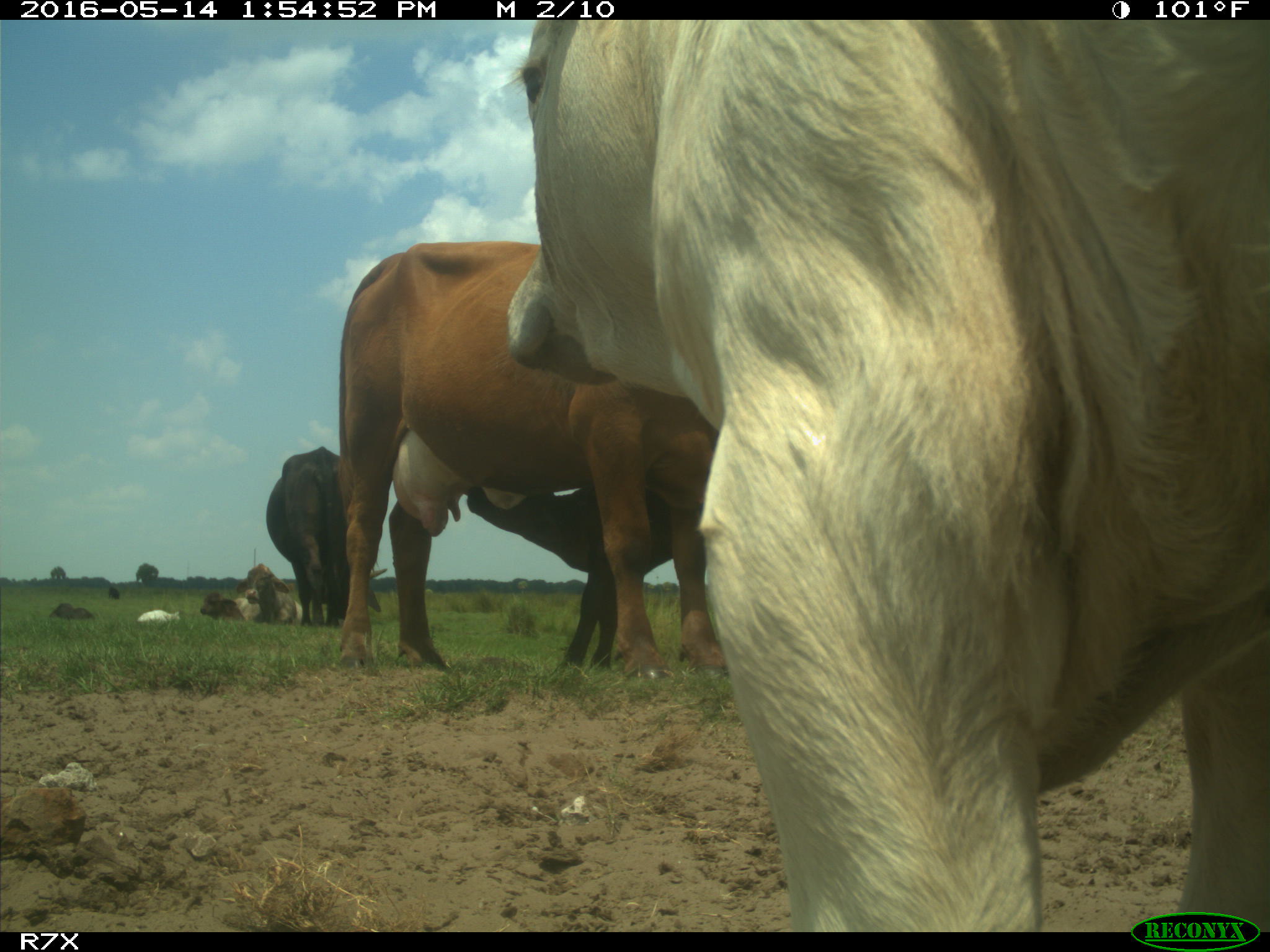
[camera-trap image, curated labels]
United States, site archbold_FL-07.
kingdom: Animalia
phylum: Chordata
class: Mammalia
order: Artiodactyla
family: Bovidae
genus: Bos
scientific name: Bos taurus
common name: domestic cow